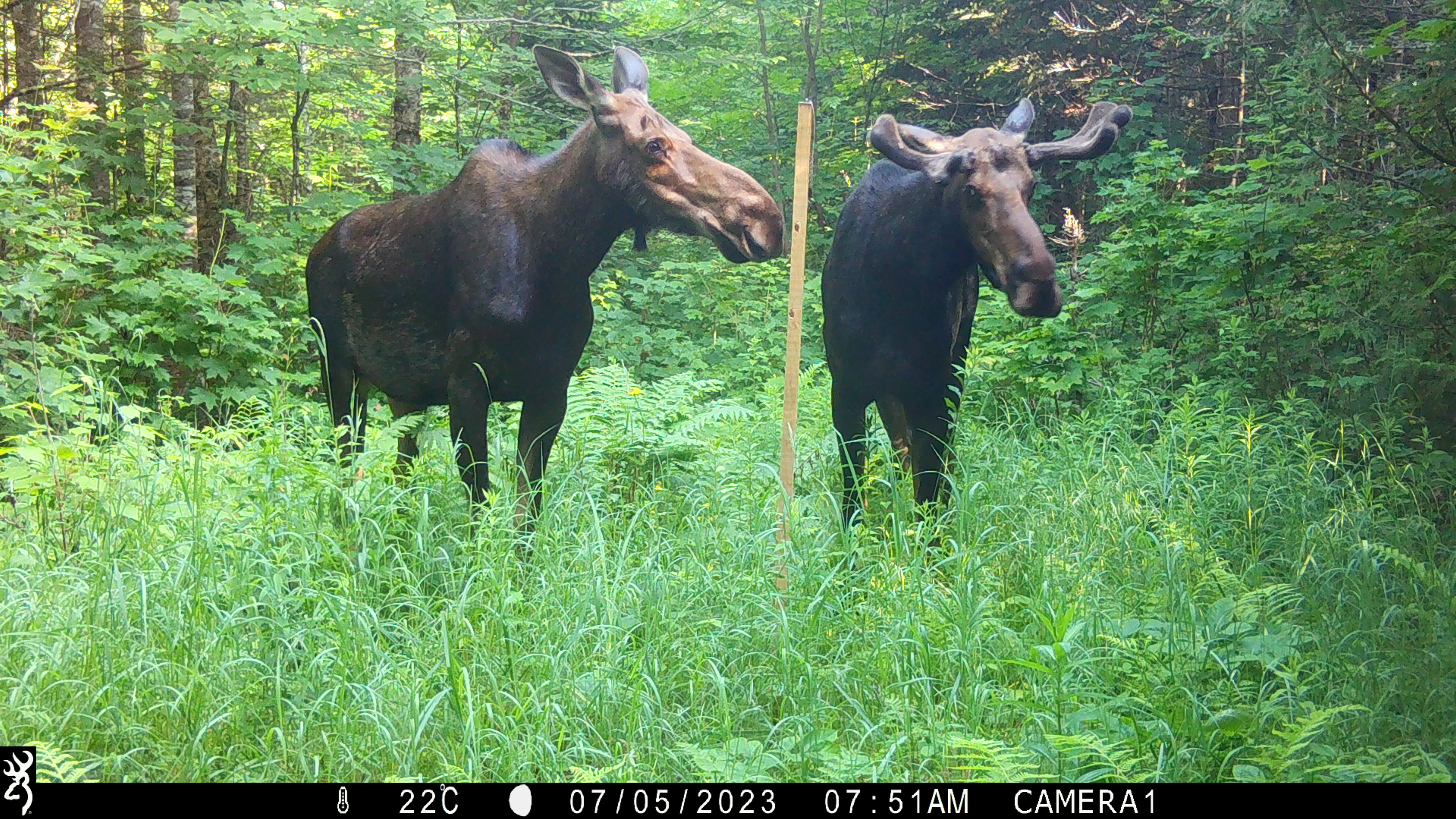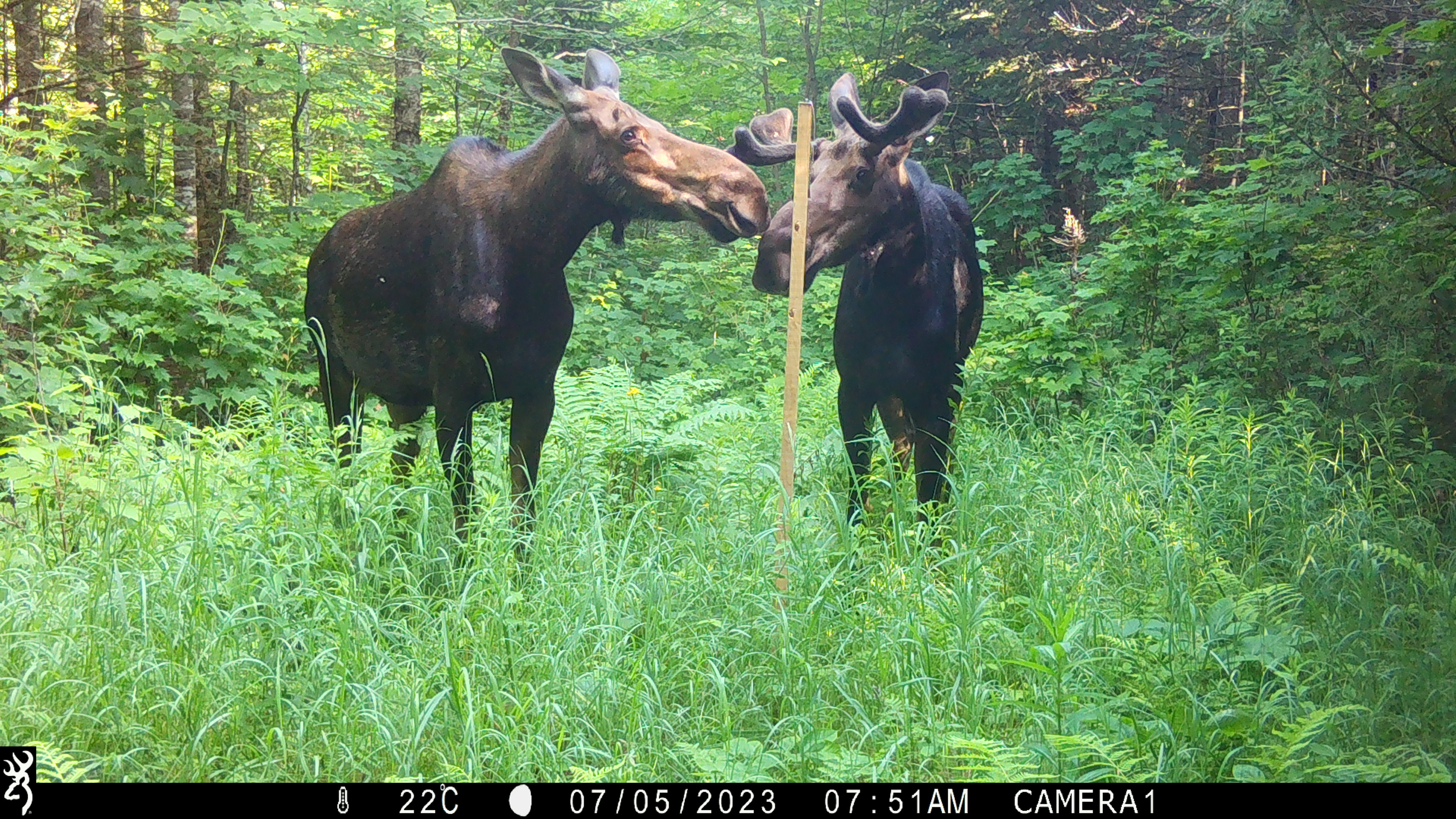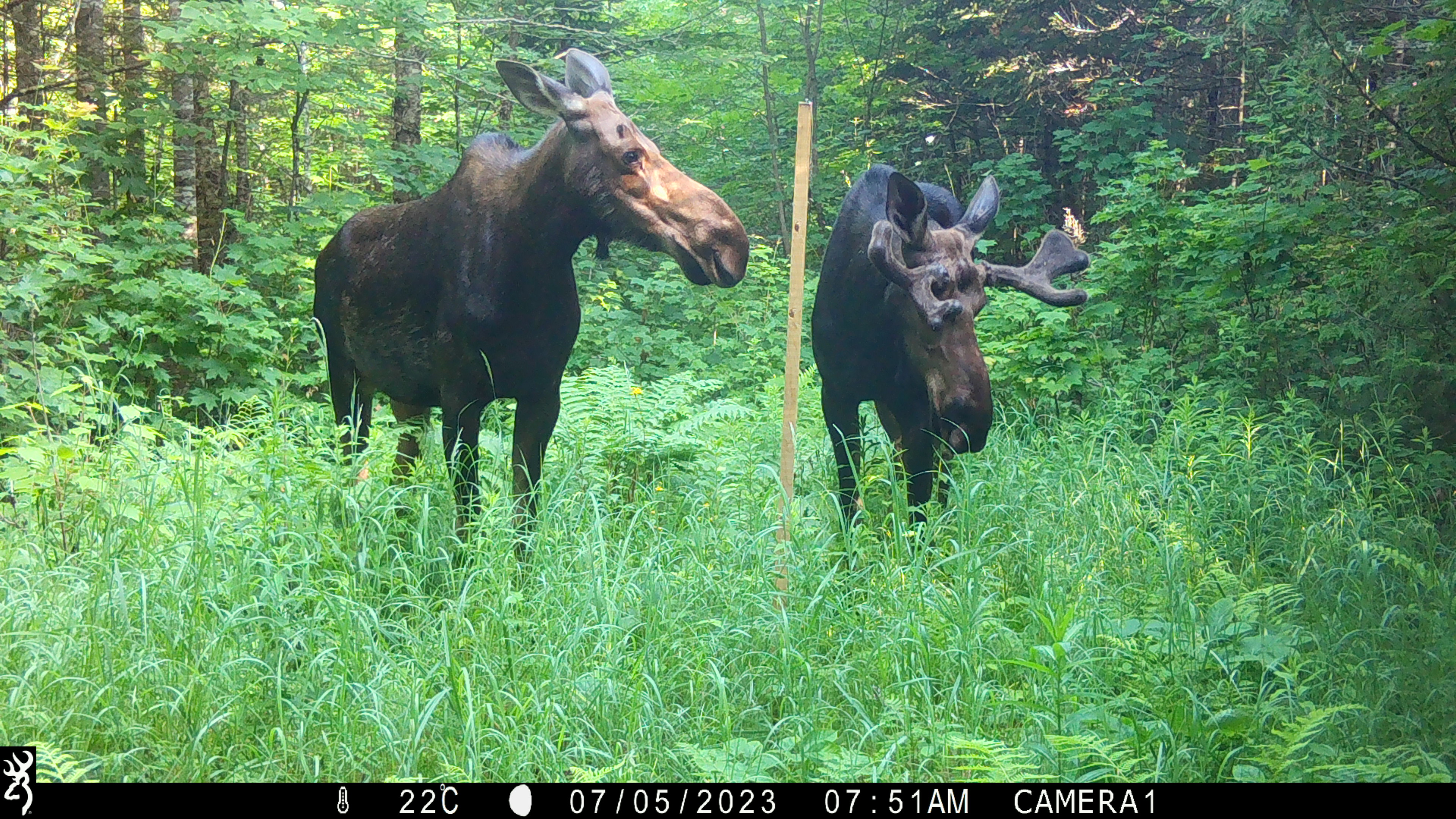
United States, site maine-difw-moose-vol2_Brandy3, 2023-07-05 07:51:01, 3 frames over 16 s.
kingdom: Animalia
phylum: Chordata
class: Mammalia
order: Artiodactyla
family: Cervidae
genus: Alces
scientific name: Alces alces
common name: moose